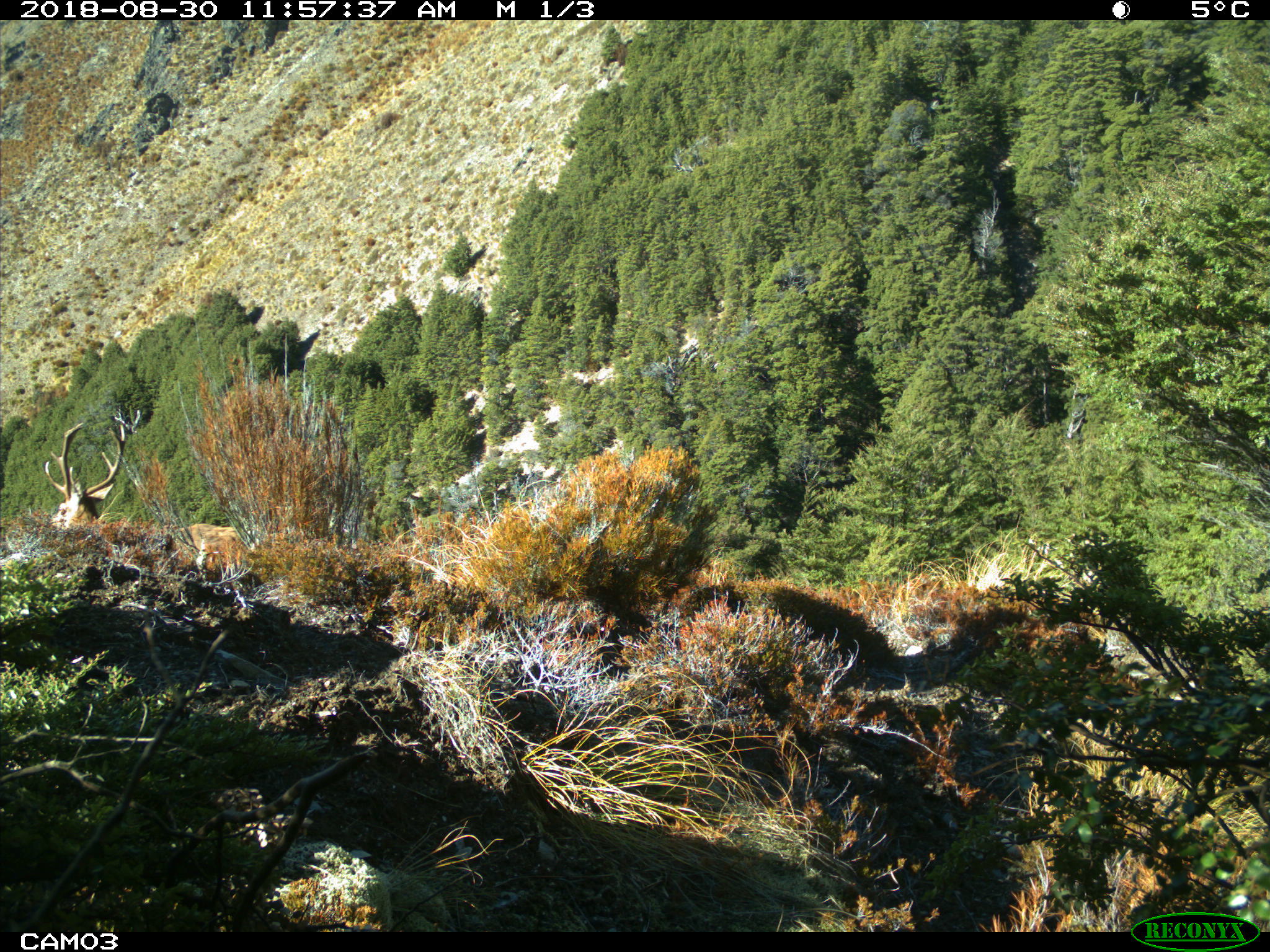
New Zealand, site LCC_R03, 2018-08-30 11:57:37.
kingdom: Animalia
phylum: Chordata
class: Mammalia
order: Artiodactyla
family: Cervidae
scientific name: Cervidae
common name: deer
Deer (Cervidae).